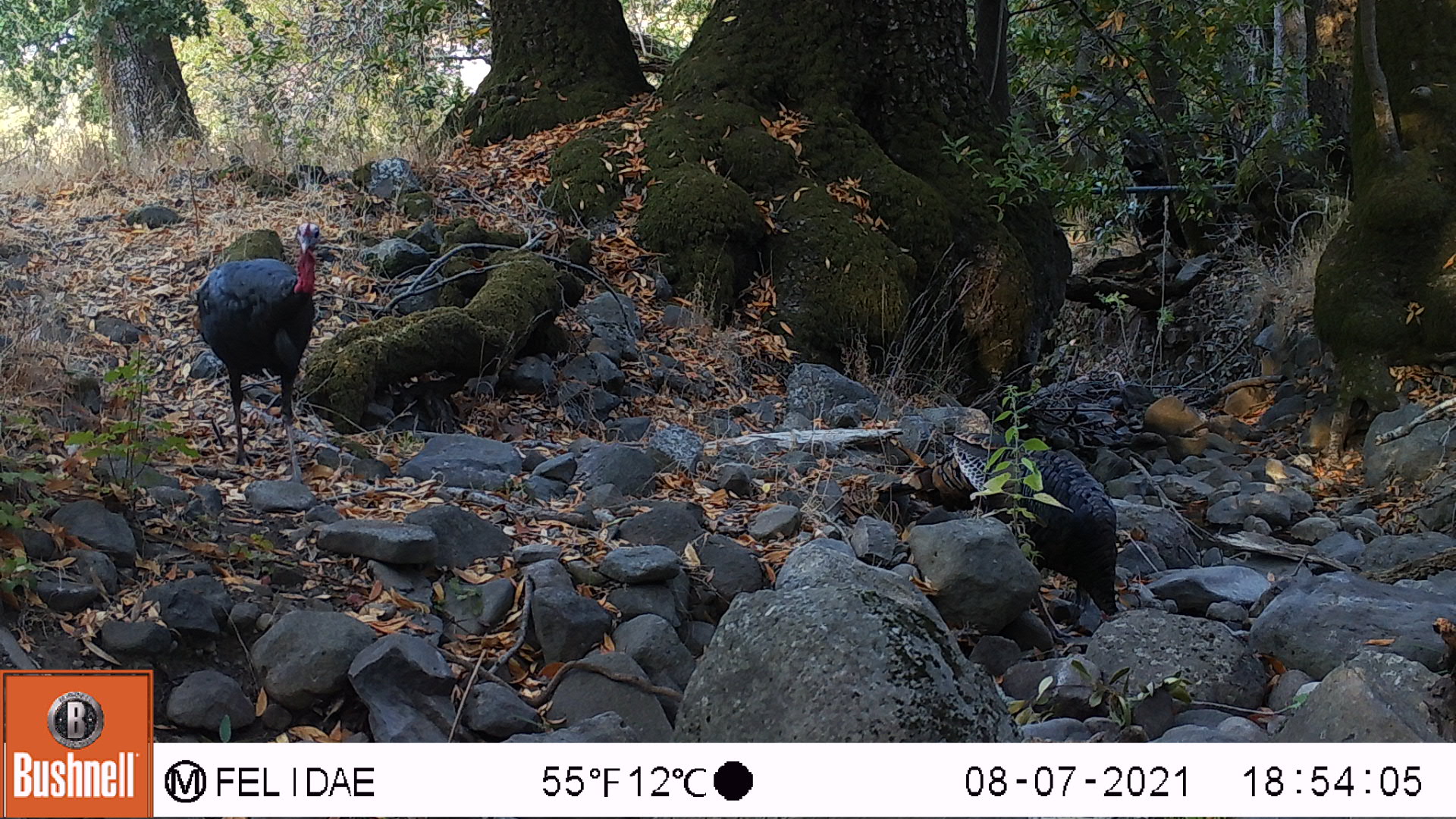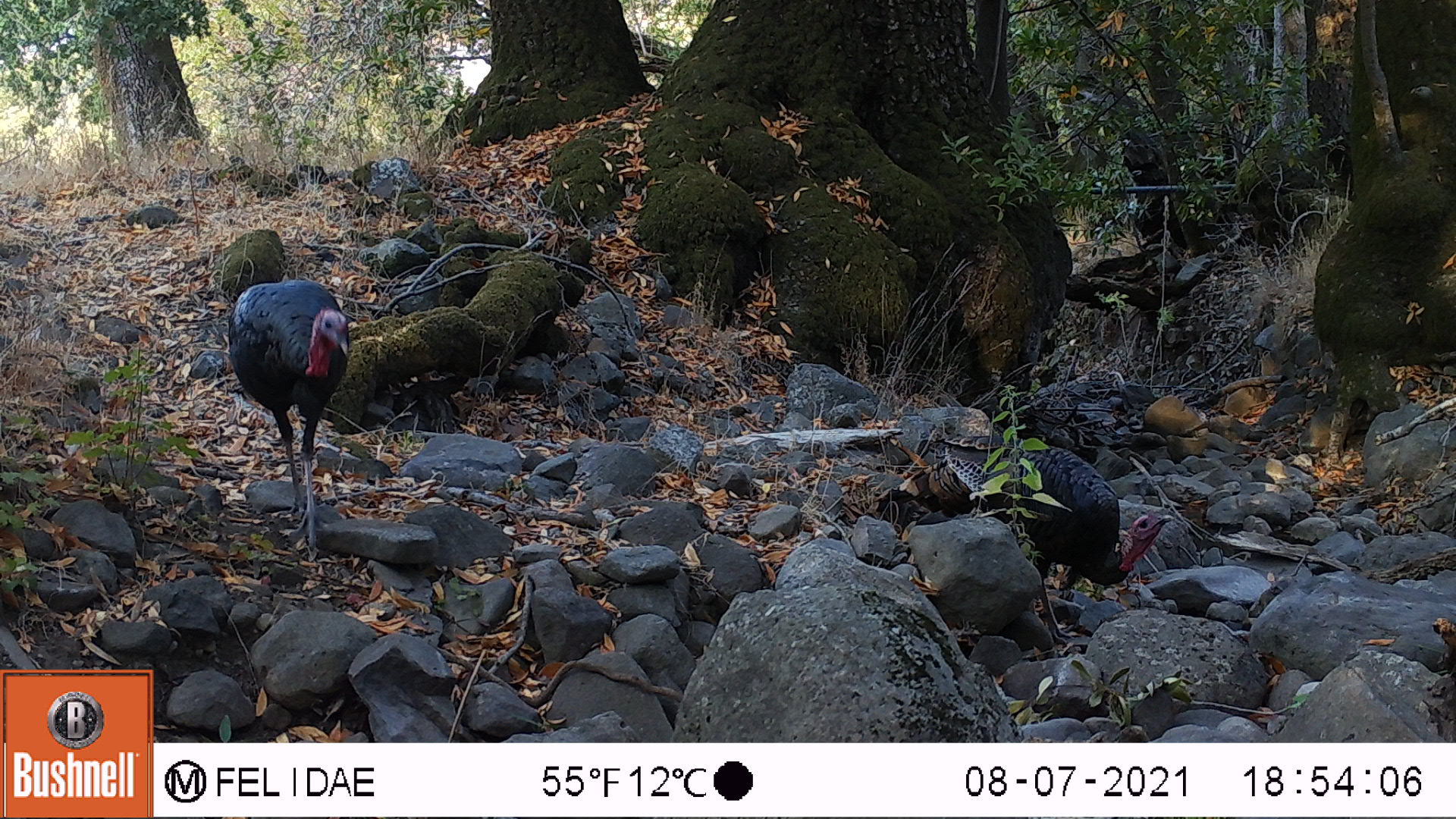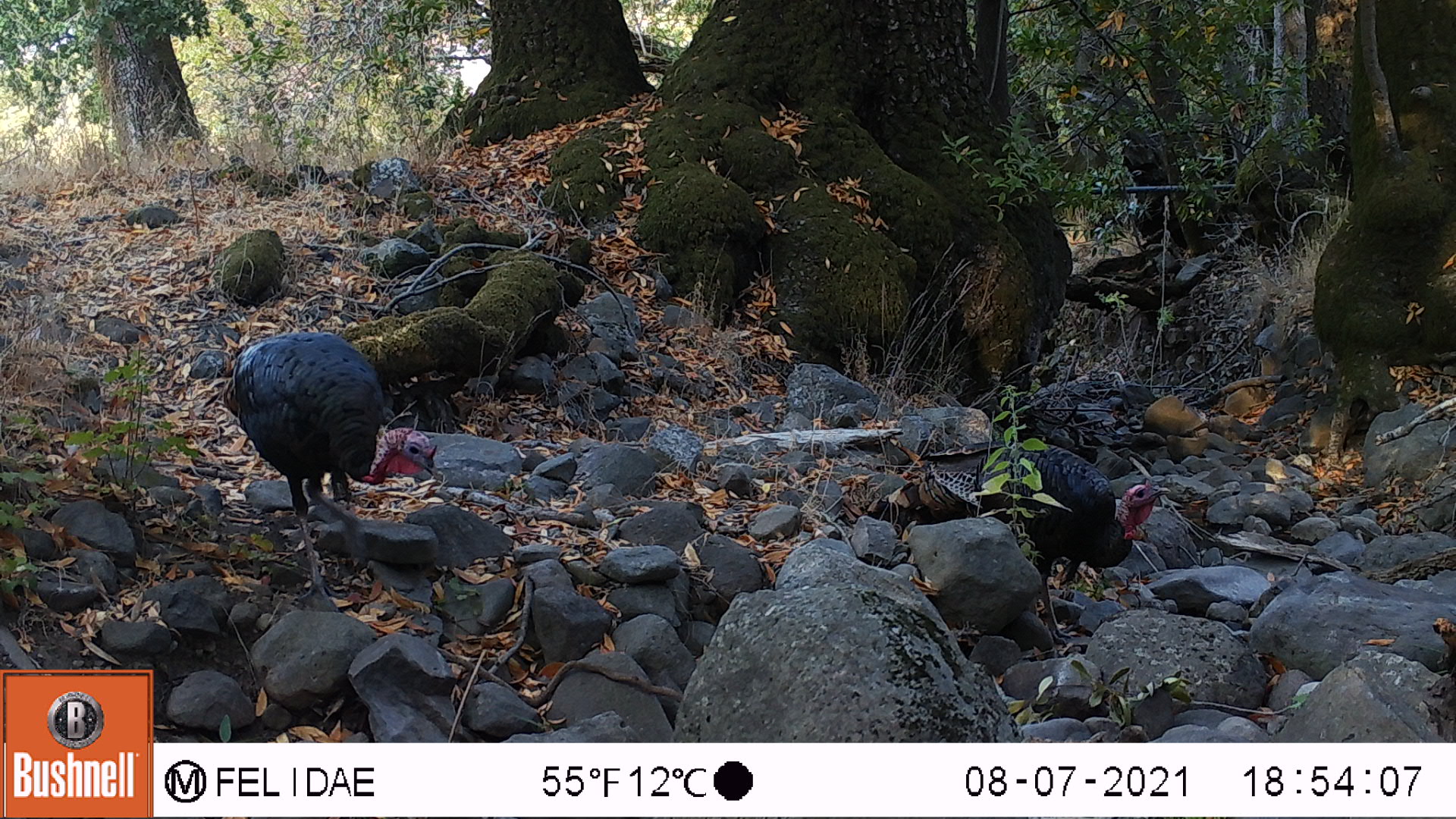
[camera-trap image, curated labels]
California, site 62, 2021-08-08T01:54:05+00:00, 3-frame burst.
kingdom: Animalia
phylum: Chordata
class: Aves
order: Galliformes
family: Phasianidae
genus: Meleagris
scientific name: Meleagris gallopavo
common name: turkey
Turkey (Meleagris gallopavo).